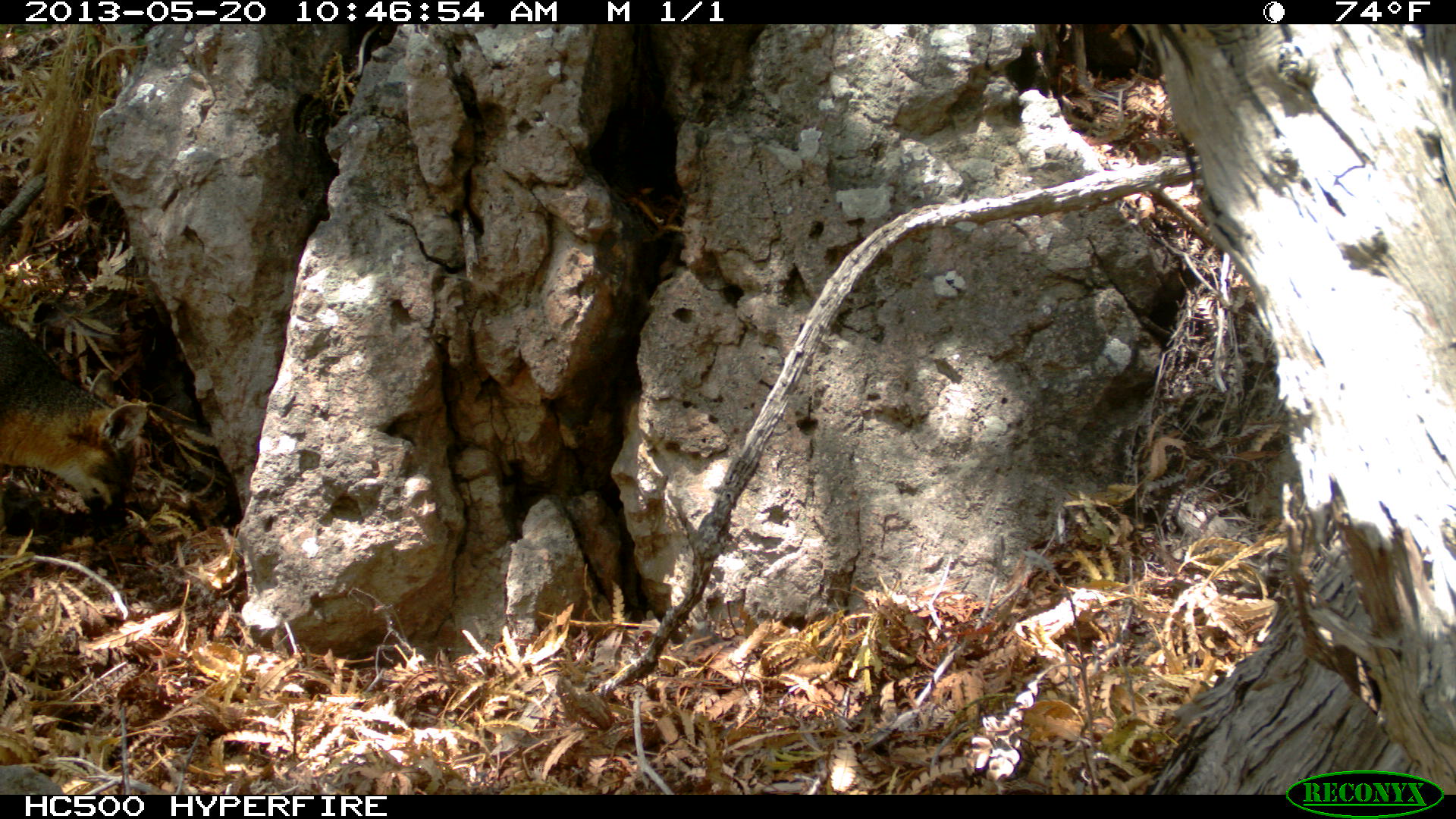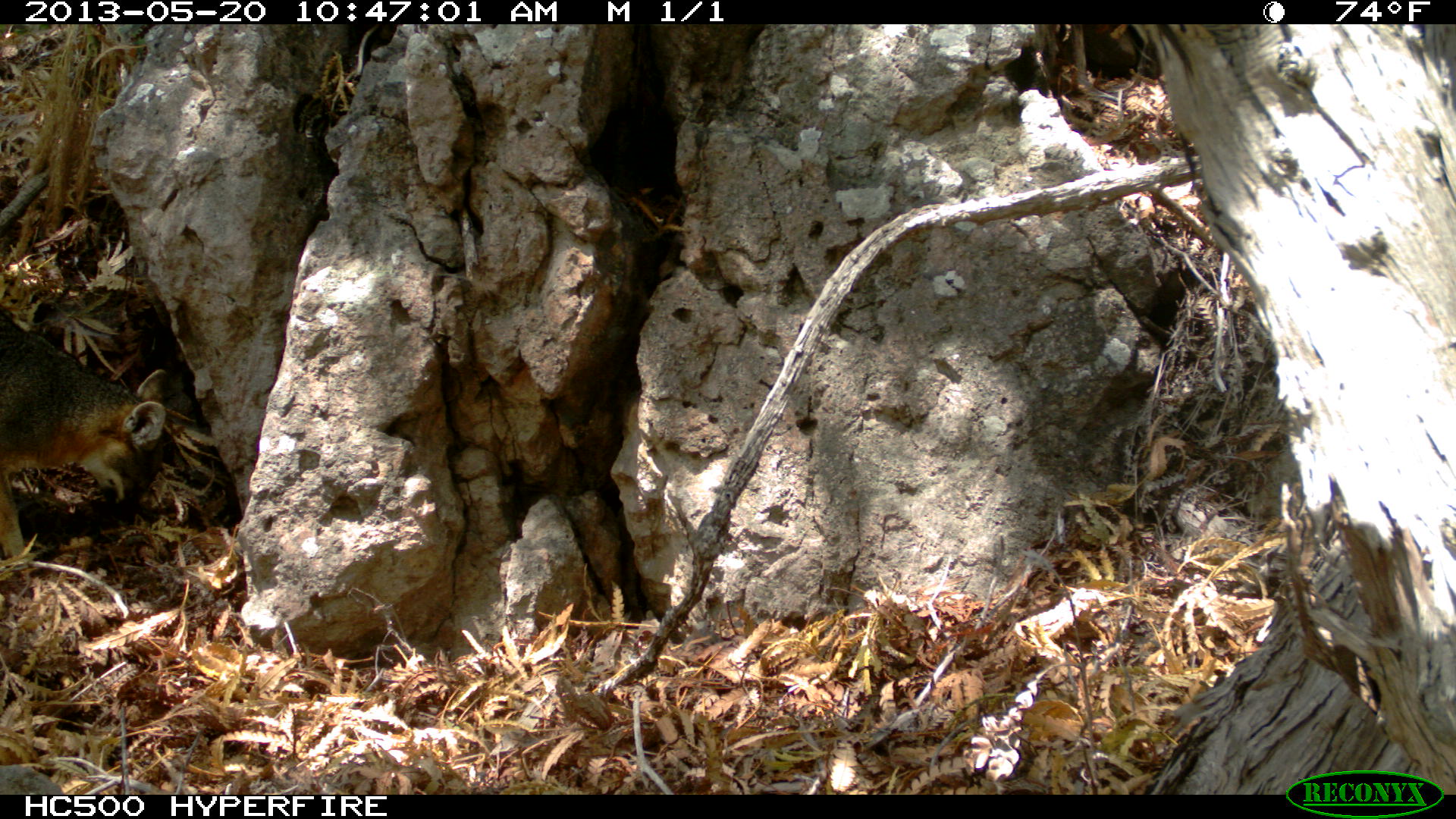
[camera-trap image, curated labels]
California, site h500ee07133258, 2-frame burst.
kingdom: Animalia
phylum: Chordata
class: Mammalia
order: Carnivora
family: Canidae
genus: Urocyon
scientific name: Urocyon littoralis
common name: island fox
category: fox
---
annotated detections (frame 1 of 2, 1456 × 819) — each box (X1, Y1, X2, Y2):
fox: (0, 324, 149, 535)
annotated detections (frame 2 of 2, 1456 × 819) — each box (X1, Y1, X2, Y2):
fox: (0, 306, 168, 577)